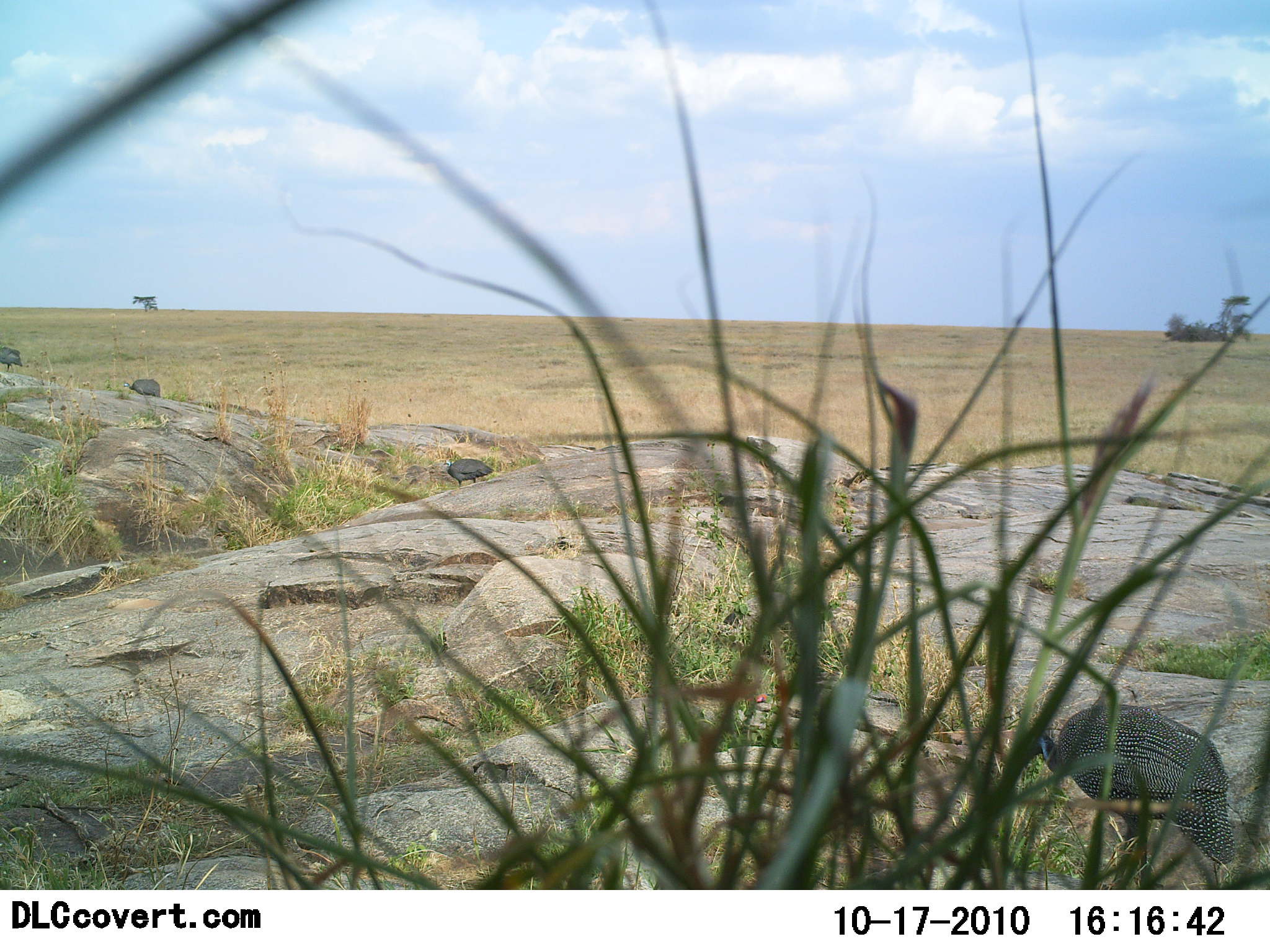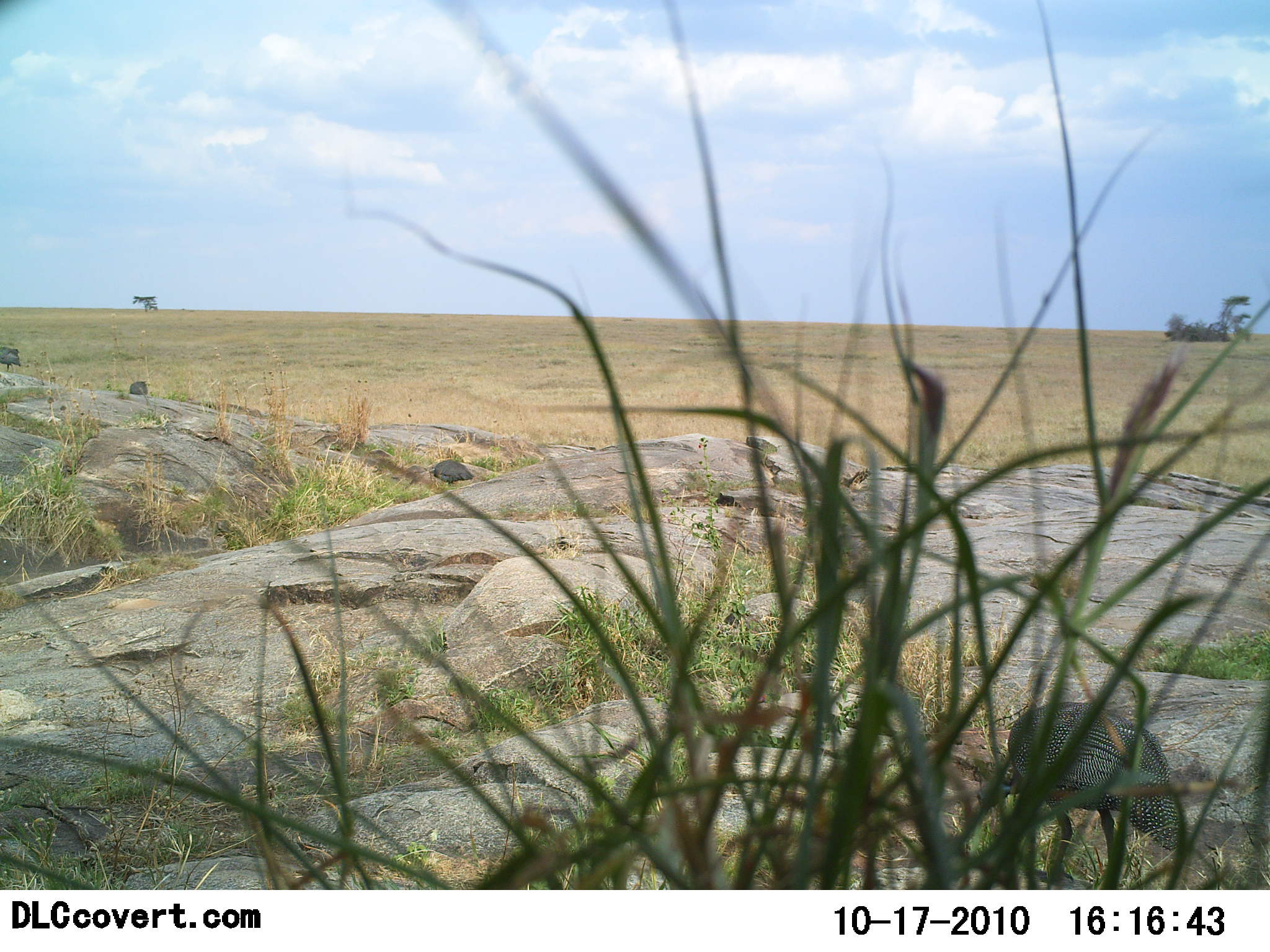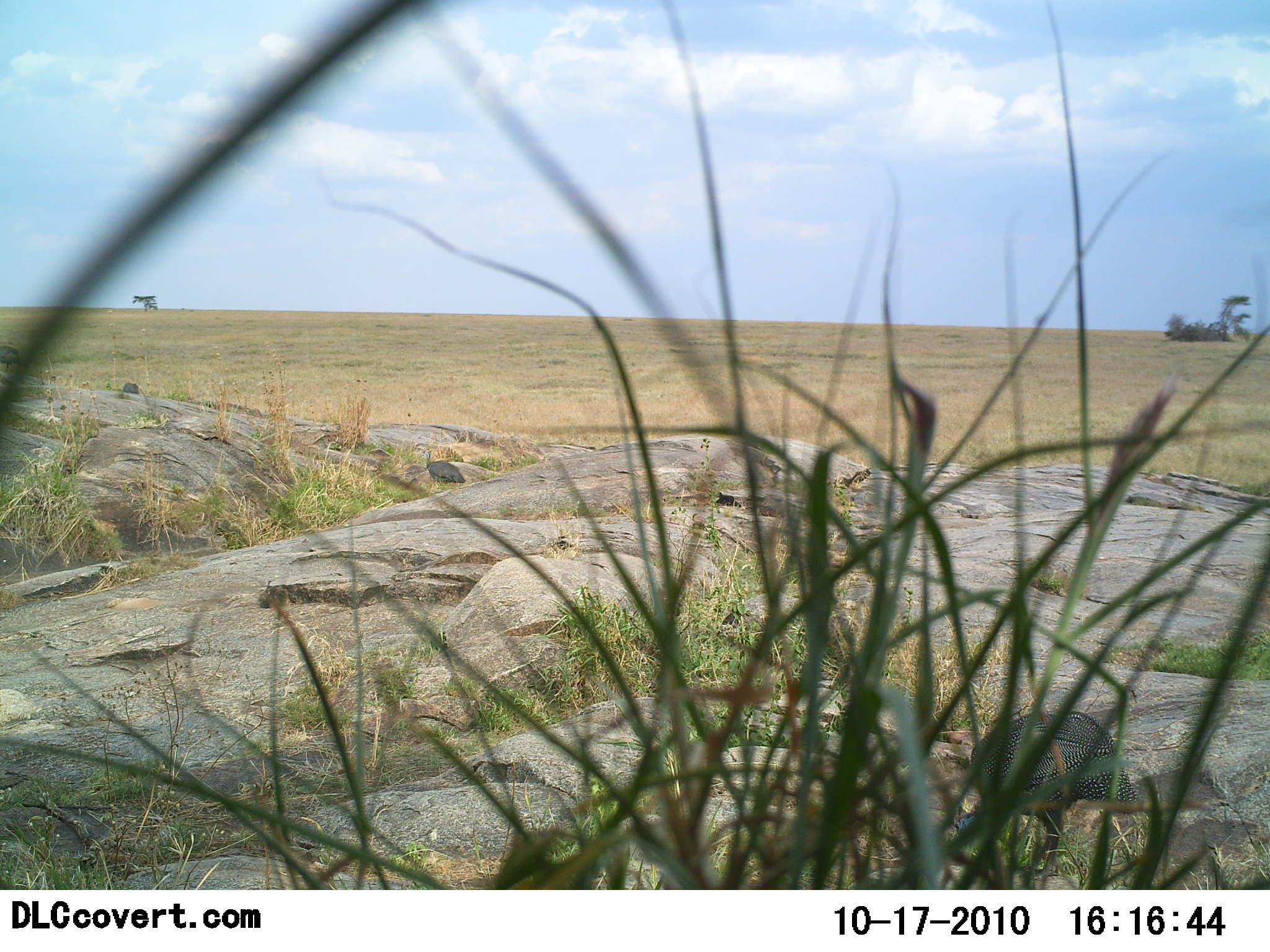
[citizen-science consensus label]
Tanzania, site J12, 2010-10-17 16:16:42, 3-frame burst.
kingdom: Animalia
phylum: Chordata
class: Aves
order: Galliformes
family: Numididae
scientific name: Numididae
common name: guinea fowl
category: guineafowl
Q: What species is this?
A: Guineafowl (guinea fowl) (Numididae).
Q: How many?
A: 4.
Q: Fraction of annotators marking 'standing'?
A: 25%.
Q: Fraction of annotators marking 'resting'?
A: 0%.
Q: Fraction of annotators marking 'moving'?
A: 75%.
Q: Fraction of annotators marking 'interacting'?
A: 0%.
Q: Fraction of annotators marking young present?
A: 0%.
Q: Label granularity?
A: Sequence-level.